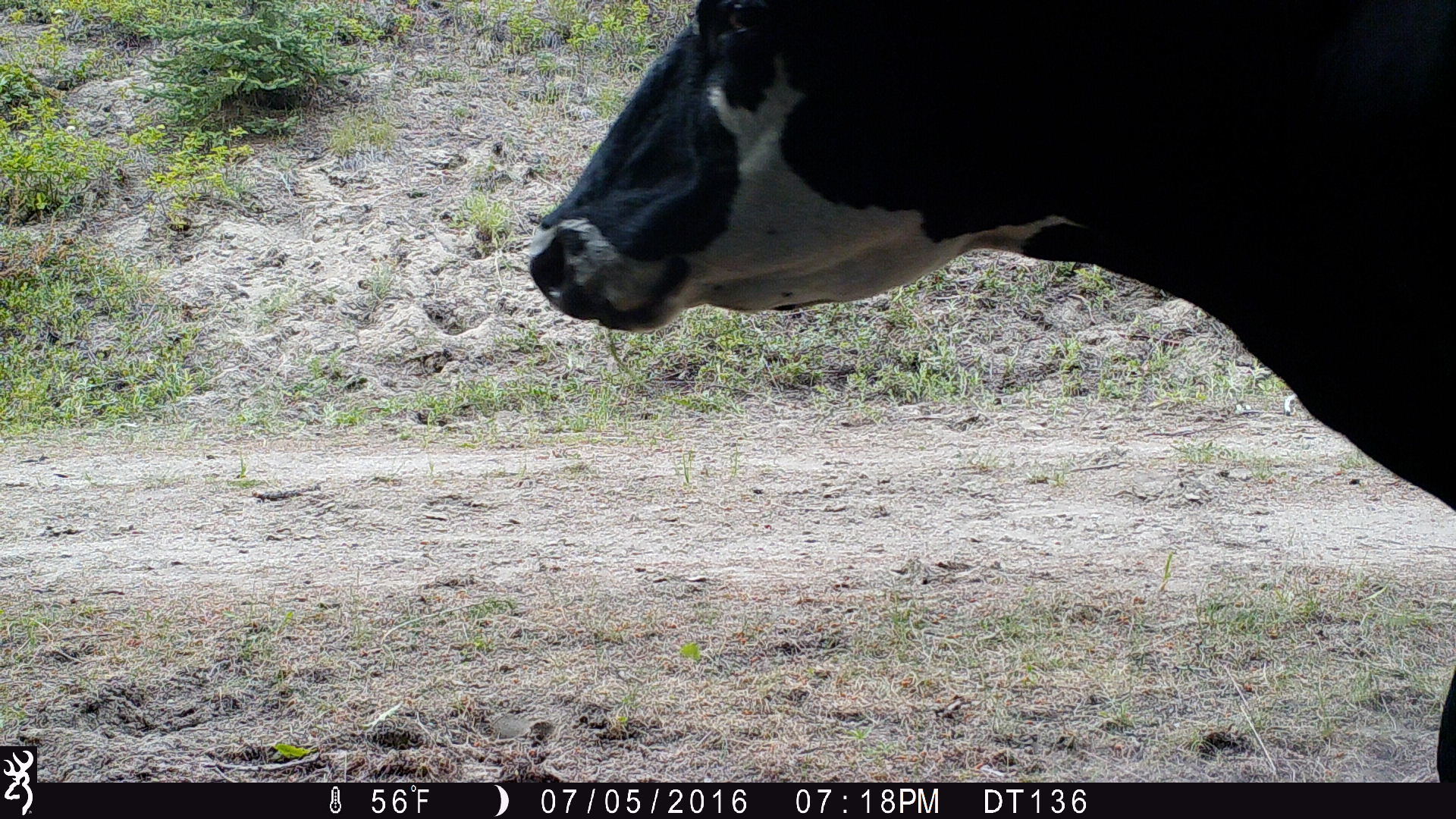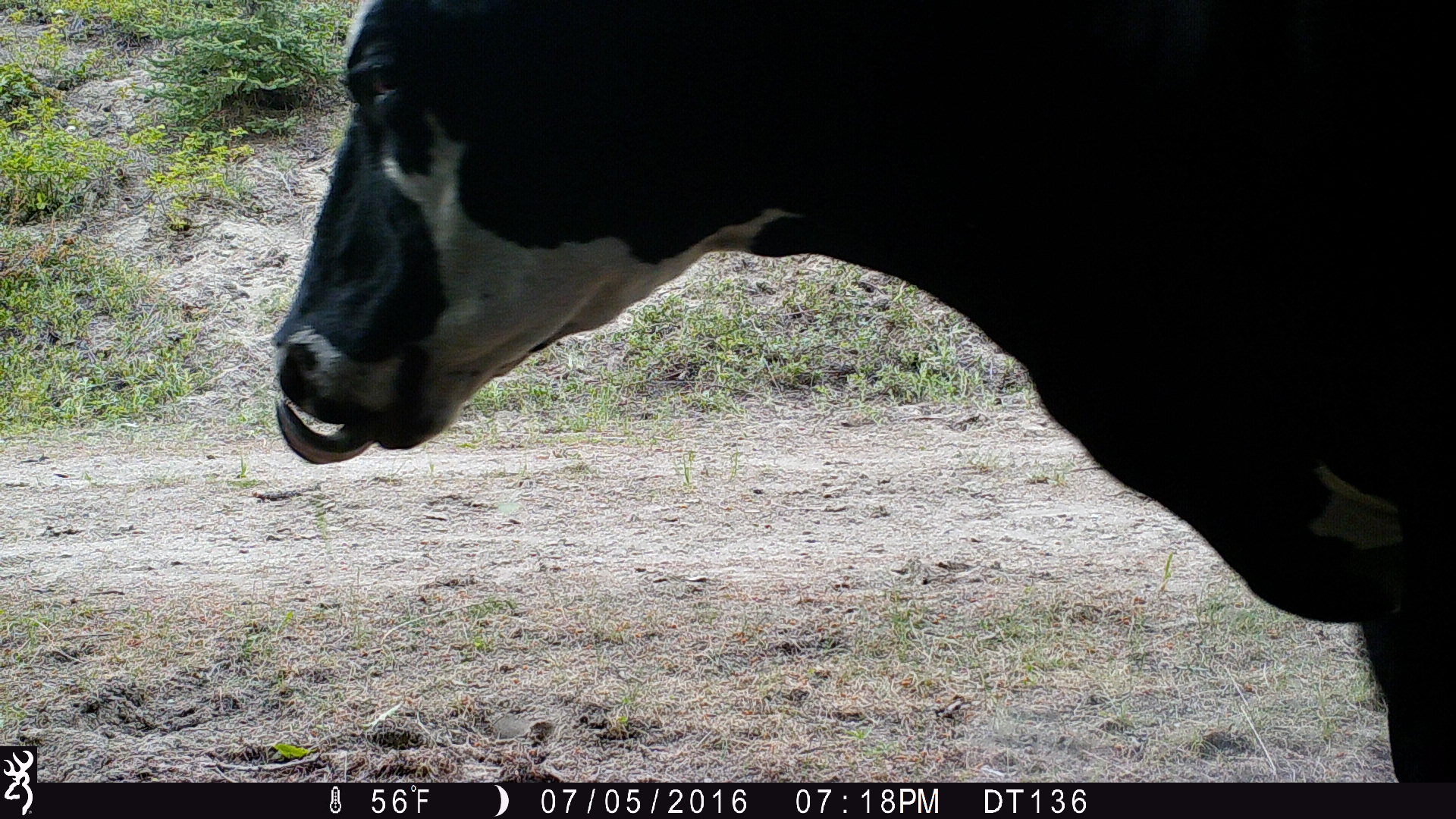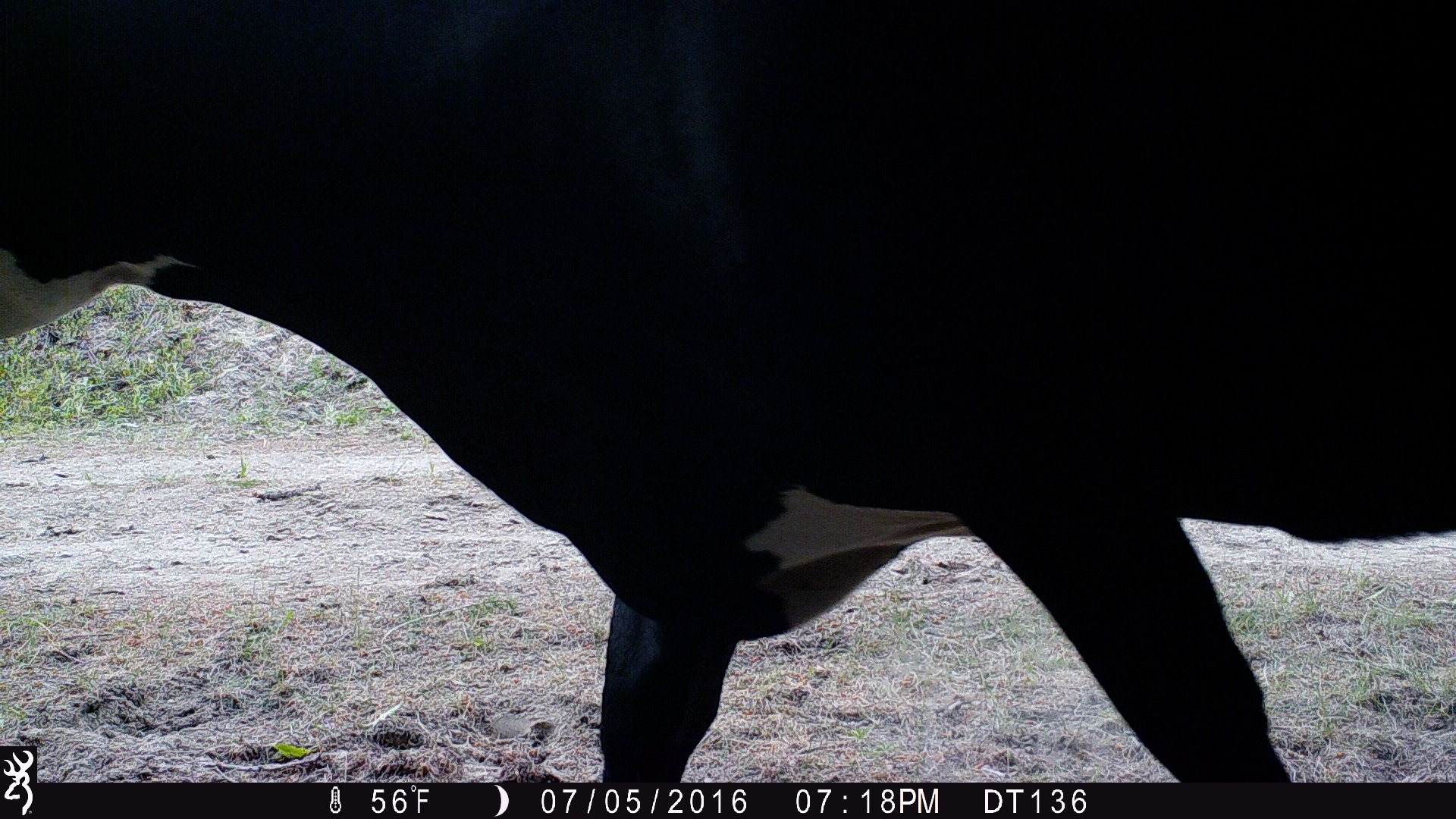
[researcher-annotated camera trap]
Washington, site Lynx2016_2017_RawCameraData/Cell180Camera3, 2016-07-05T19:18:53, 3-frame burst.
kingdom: Animalia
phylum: Chordata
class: Mammalia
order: Artiodactyla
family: Bovidae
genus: Bos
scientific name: Bos taurus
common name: domestic cattle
Domestic cattle (Bos taurus). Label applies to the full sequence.